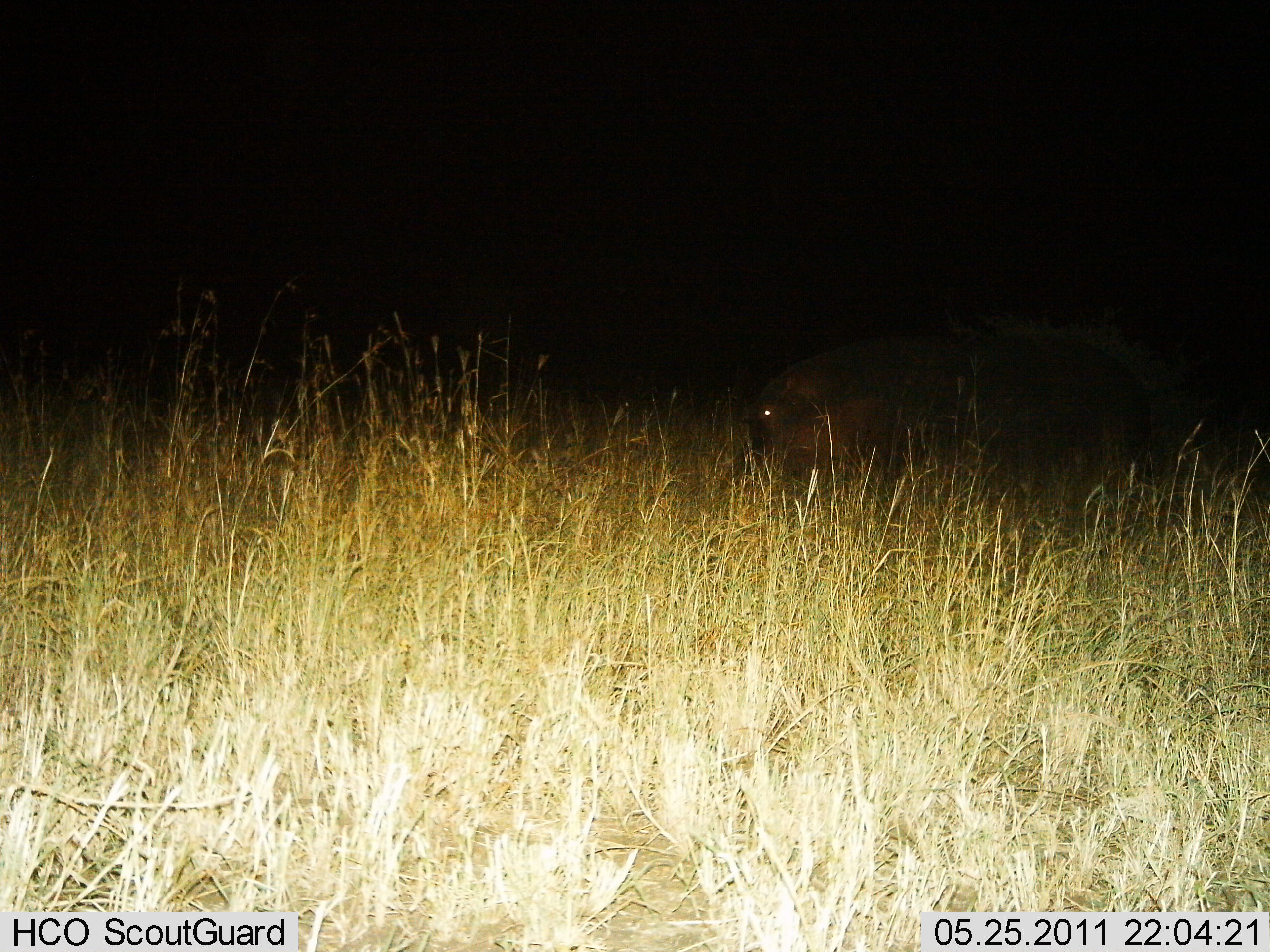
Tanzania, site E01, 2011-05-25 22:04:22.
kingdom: Animalia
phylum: Chordata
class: Mammalia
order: Artiodactyla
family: Hippopotamidae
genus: Hippopotamus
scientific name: Hippopotamus amphibius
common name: hippopotamus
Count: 1.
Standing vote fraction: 40%.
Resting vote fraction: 0%.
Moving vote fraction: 40%.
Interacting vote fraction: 0%.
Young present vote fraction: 0%.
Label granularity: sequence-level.